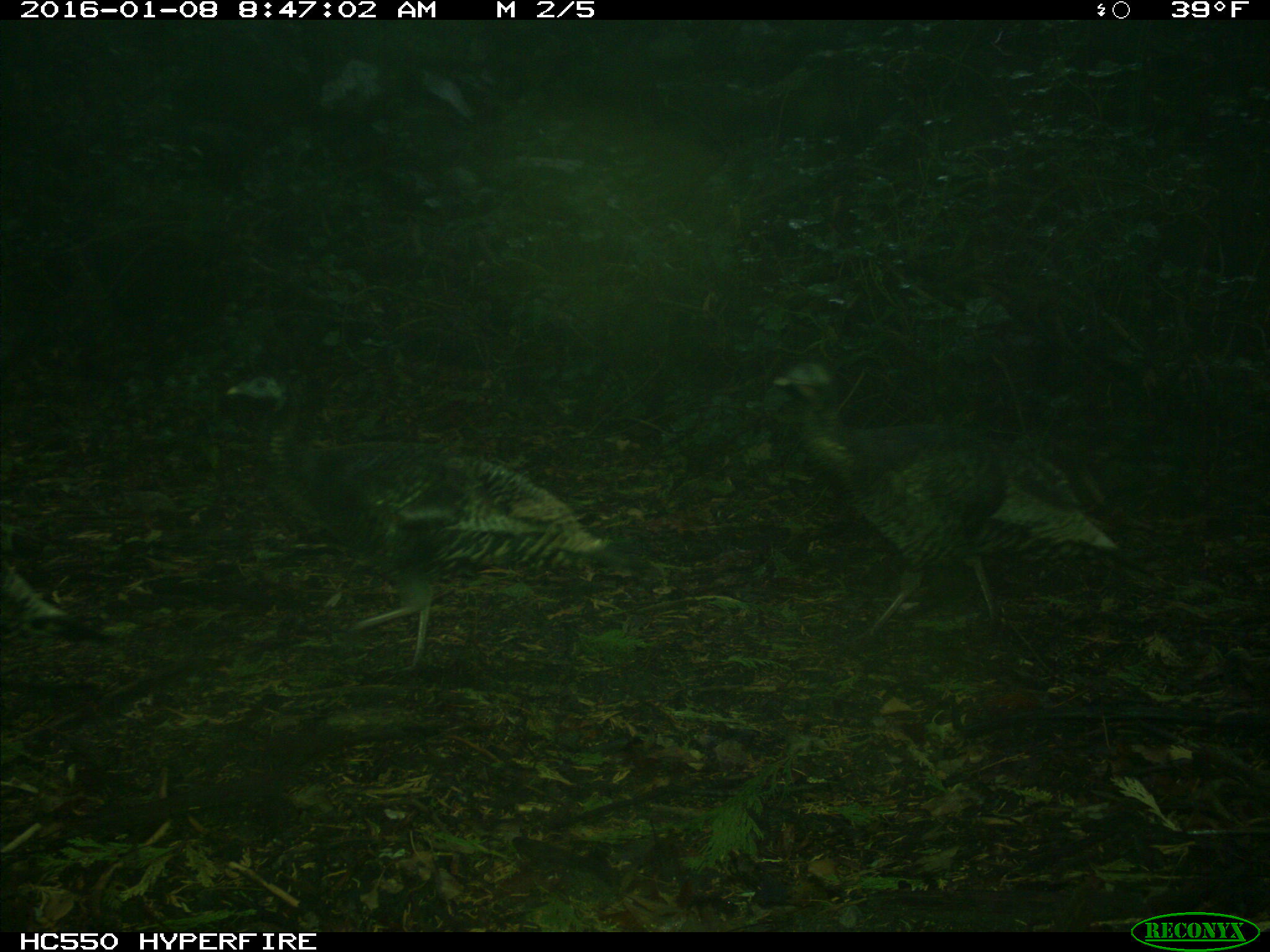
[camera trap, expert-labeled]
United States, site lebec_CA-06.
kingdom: Animalia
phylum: Chordata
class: Aves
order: Galliformes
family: Phasianidae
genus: Meleagris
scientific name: Meleagris gallopavo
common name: wild turkey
Meleagris gallopavo (wild turkey).